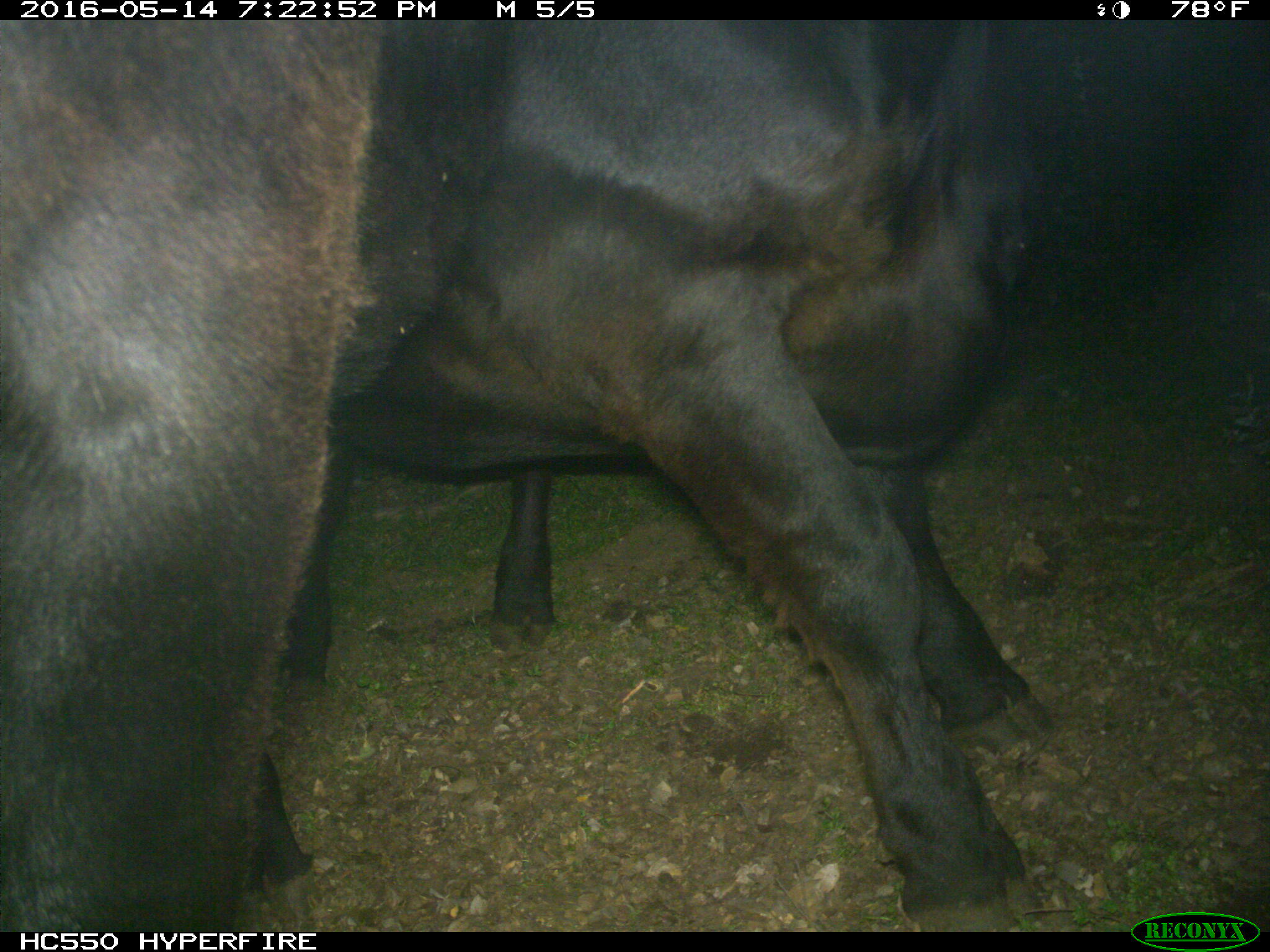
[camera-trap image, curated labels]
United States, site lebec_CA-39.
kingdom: Animalia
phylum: Chordata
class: Mammalia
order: Artiodactyla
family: Bovidae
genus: Bos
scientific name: Bos taurus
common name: domestic cow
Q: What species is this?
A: Bos taurus (domestic cow).